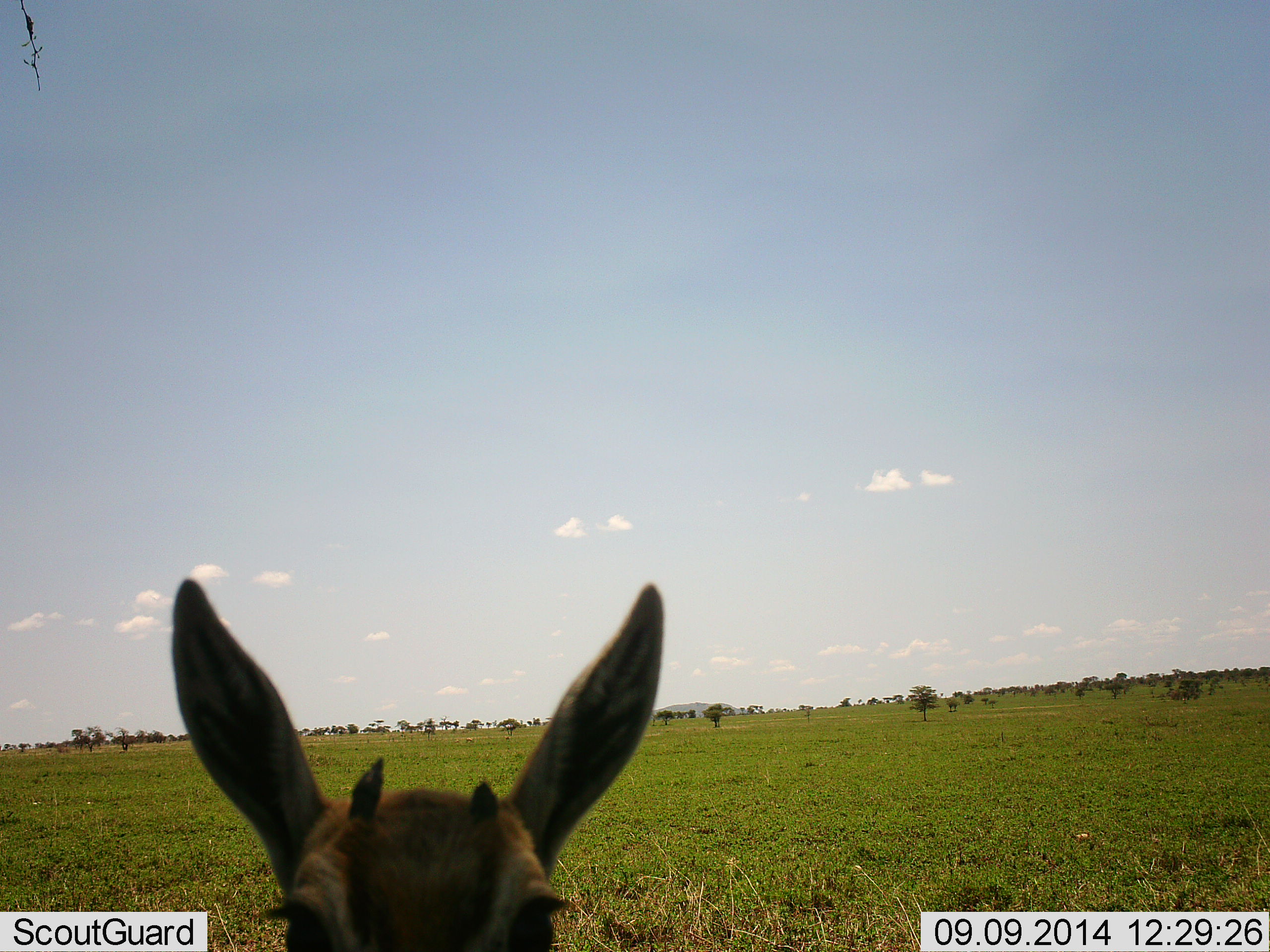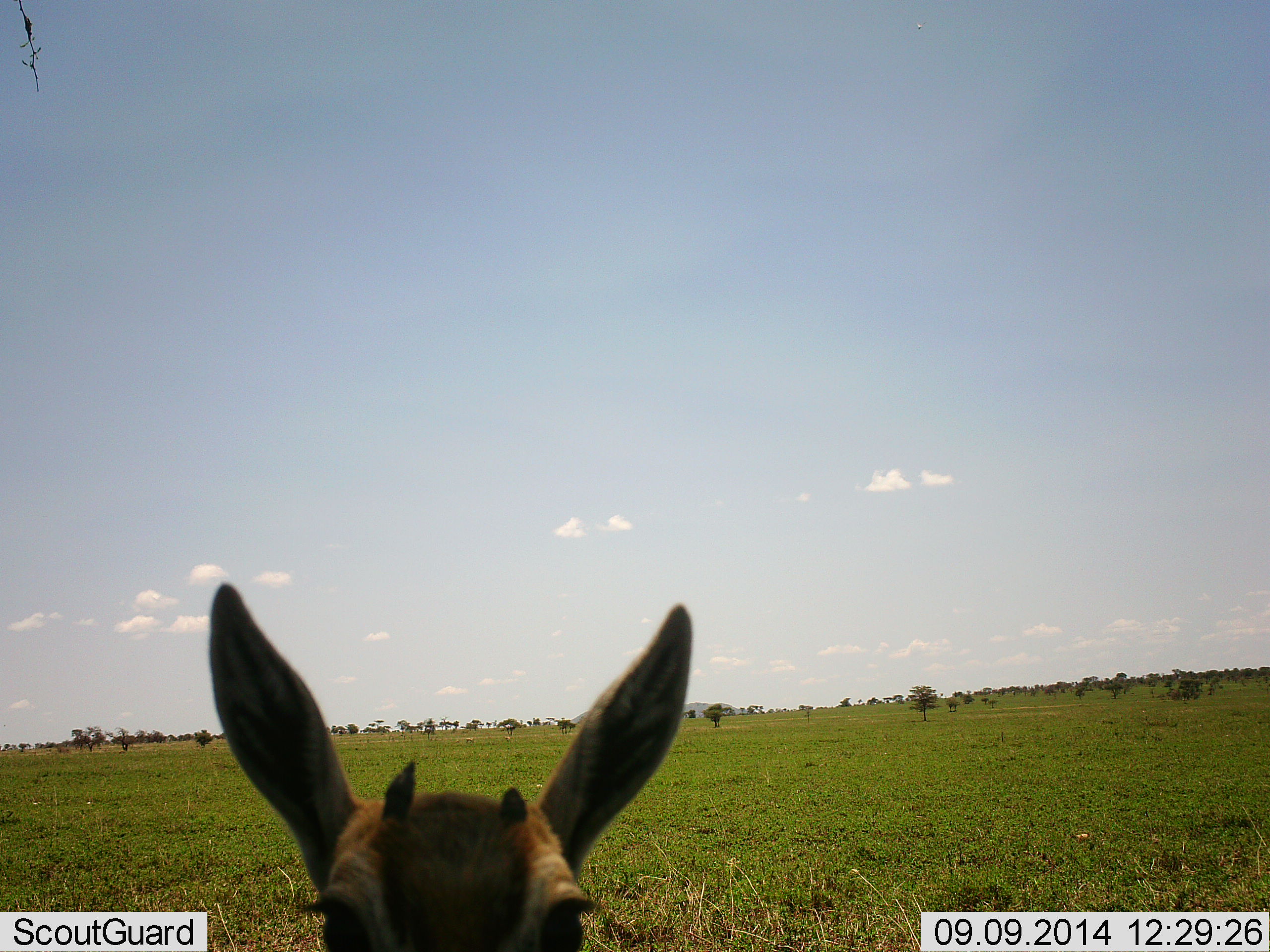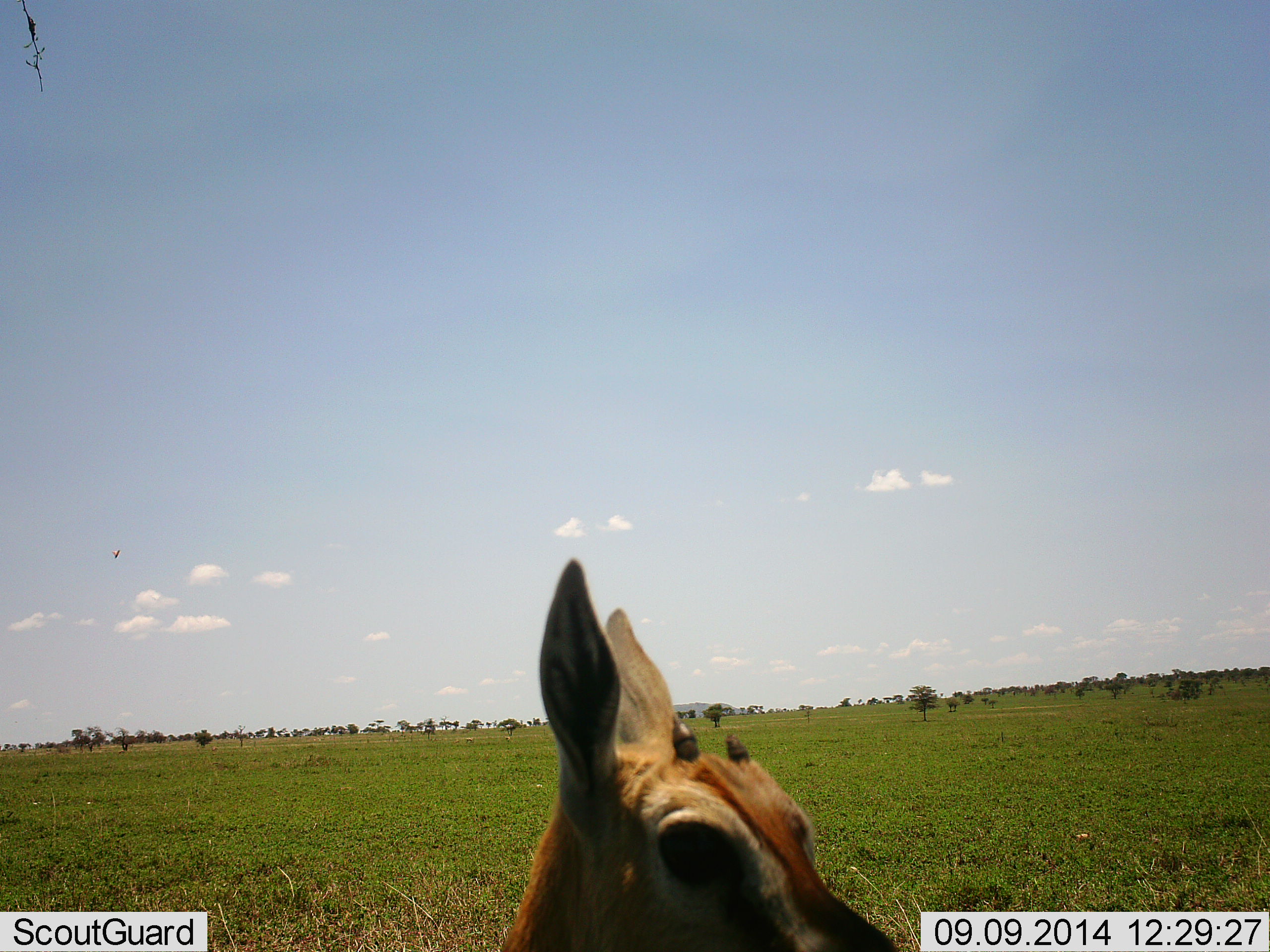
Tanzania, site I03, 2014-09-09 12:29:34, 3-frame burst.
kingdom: Animalia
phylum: Chordata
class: Mammalia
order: Artiodactyla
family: Bovidae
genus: Eudorcas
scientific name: Eudorcas thomsonii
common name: thomson's gazelle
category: gazellethomsons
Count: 1.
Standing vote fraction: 83%.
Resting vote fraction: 0%.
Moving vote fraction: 17%.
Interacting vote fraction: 0%.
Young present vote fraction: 8%.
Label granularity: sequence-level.